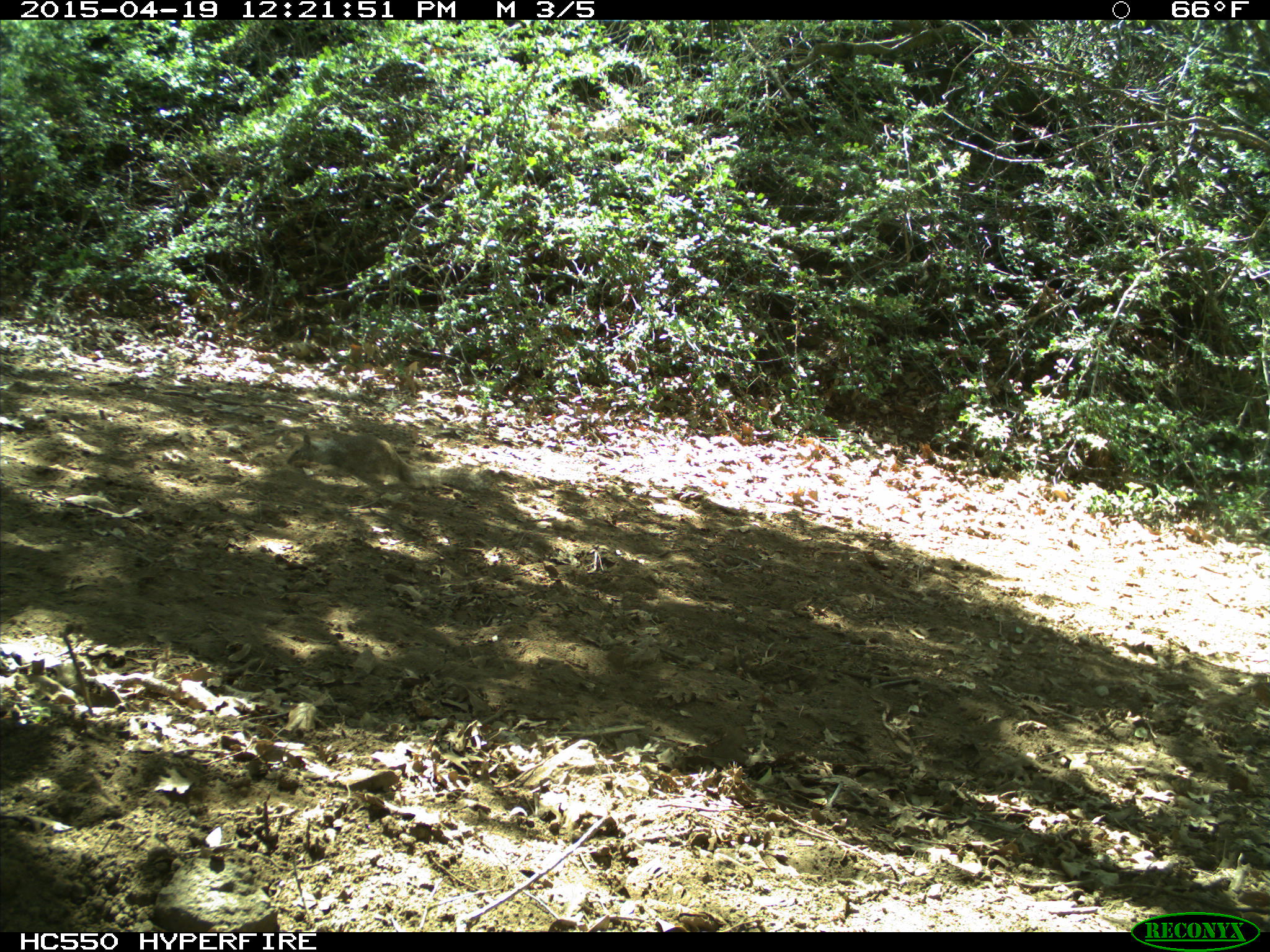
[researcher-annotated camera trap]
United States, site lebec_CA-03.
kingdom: Animalia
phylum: Chordata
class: Mammalia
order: Rodentia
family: Sciuridae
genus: Otospermophilus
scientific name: Otospermophilus beecheyi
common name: california ground squirrel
Otospermophilus beecheyi (california ground squirrel).